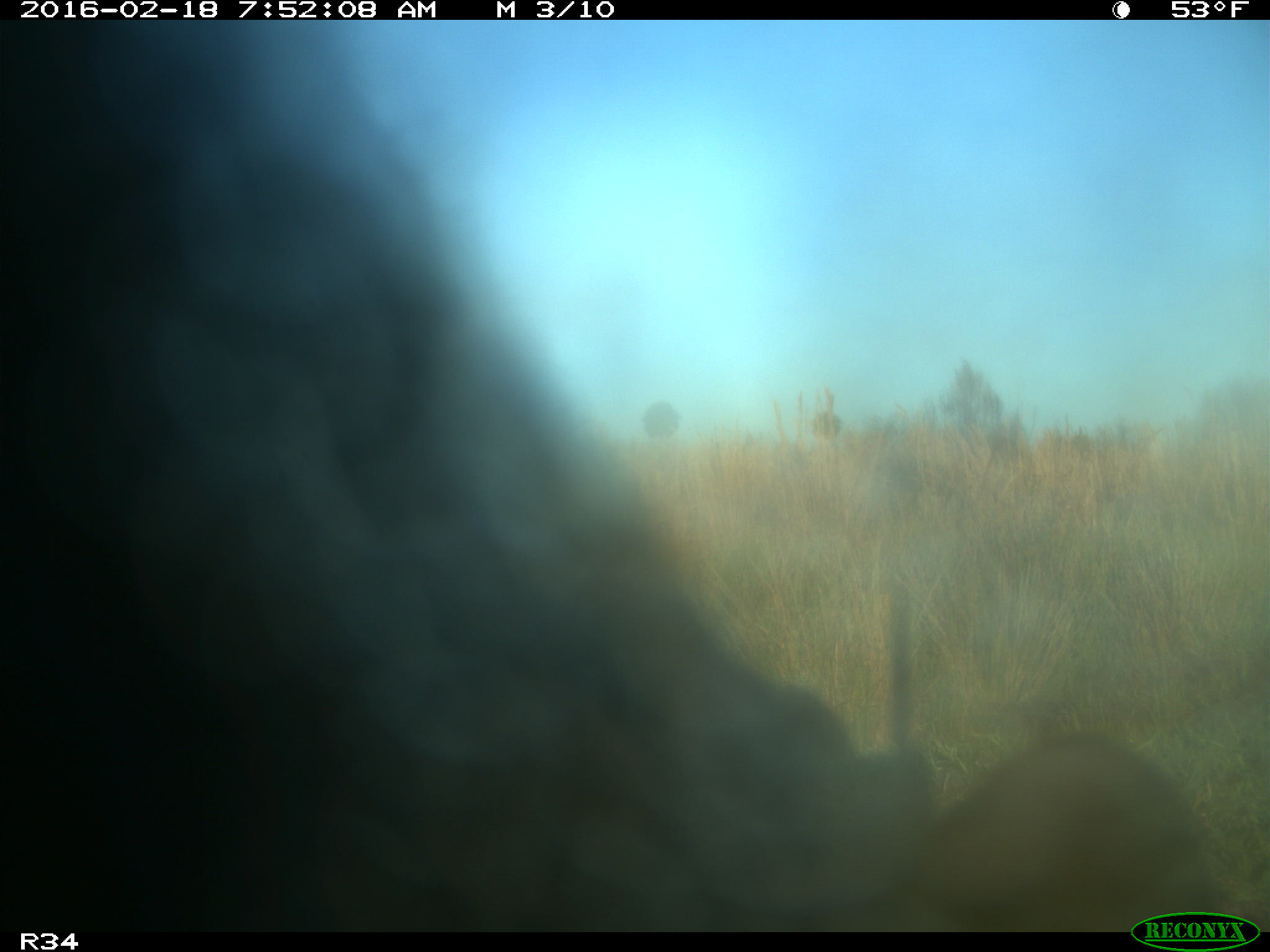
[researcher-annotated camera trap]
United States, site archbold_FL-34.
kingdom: Animalia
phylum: Chordata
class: Mammalia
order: Artiodactyla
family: Bovidae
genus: Bos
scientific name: Bos taurus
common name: domestic cow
Bos taurus (domestic cow).